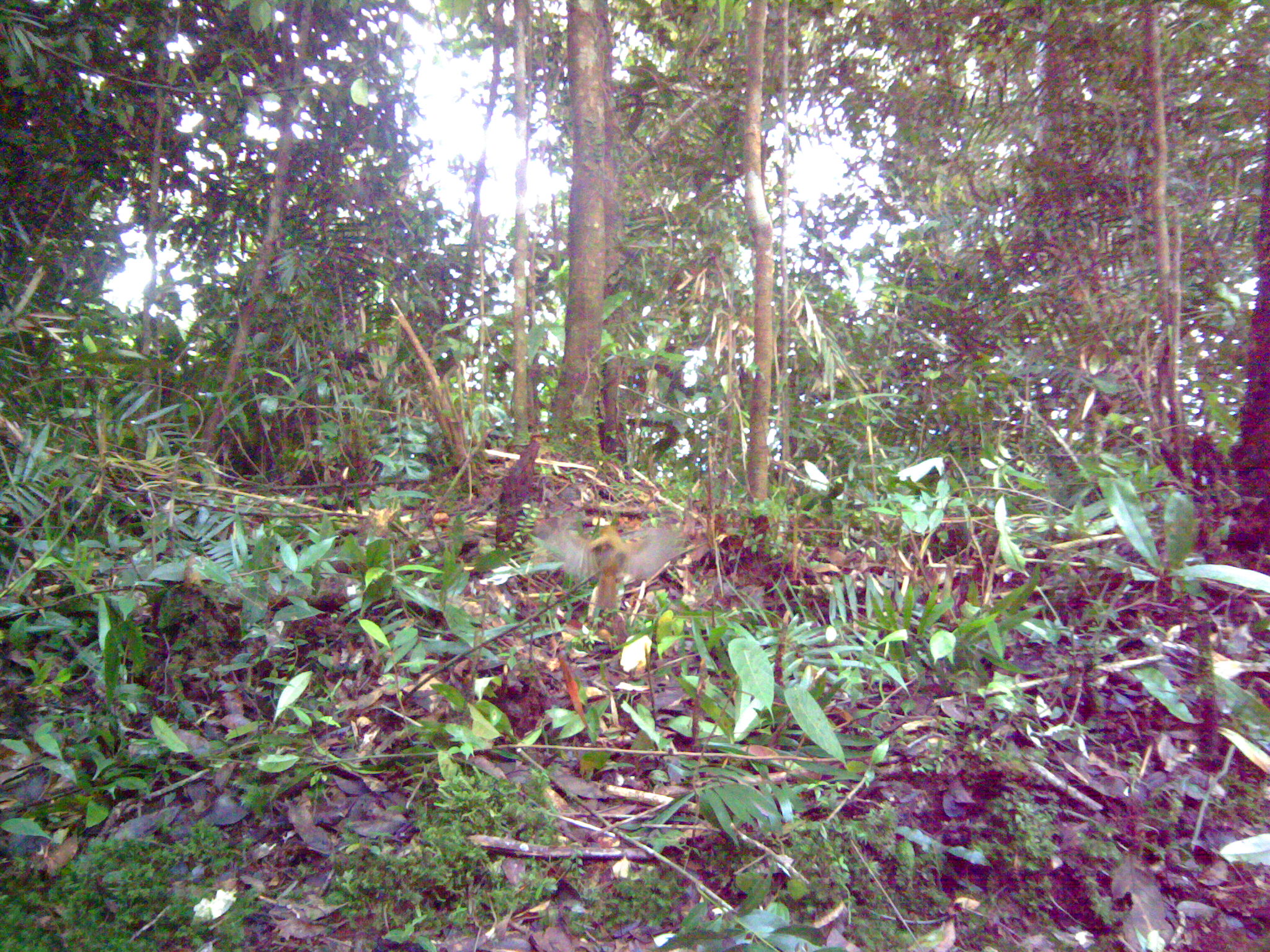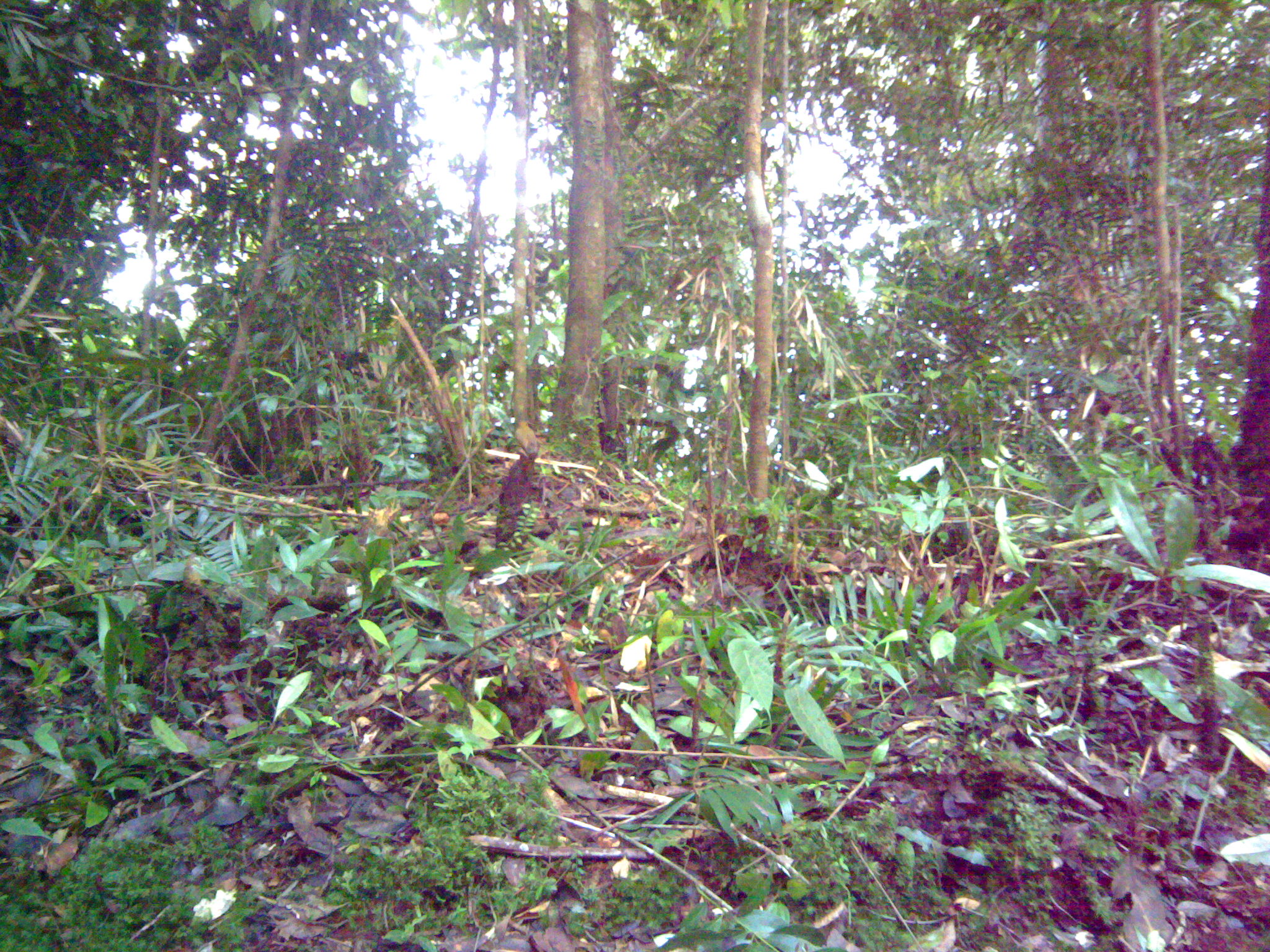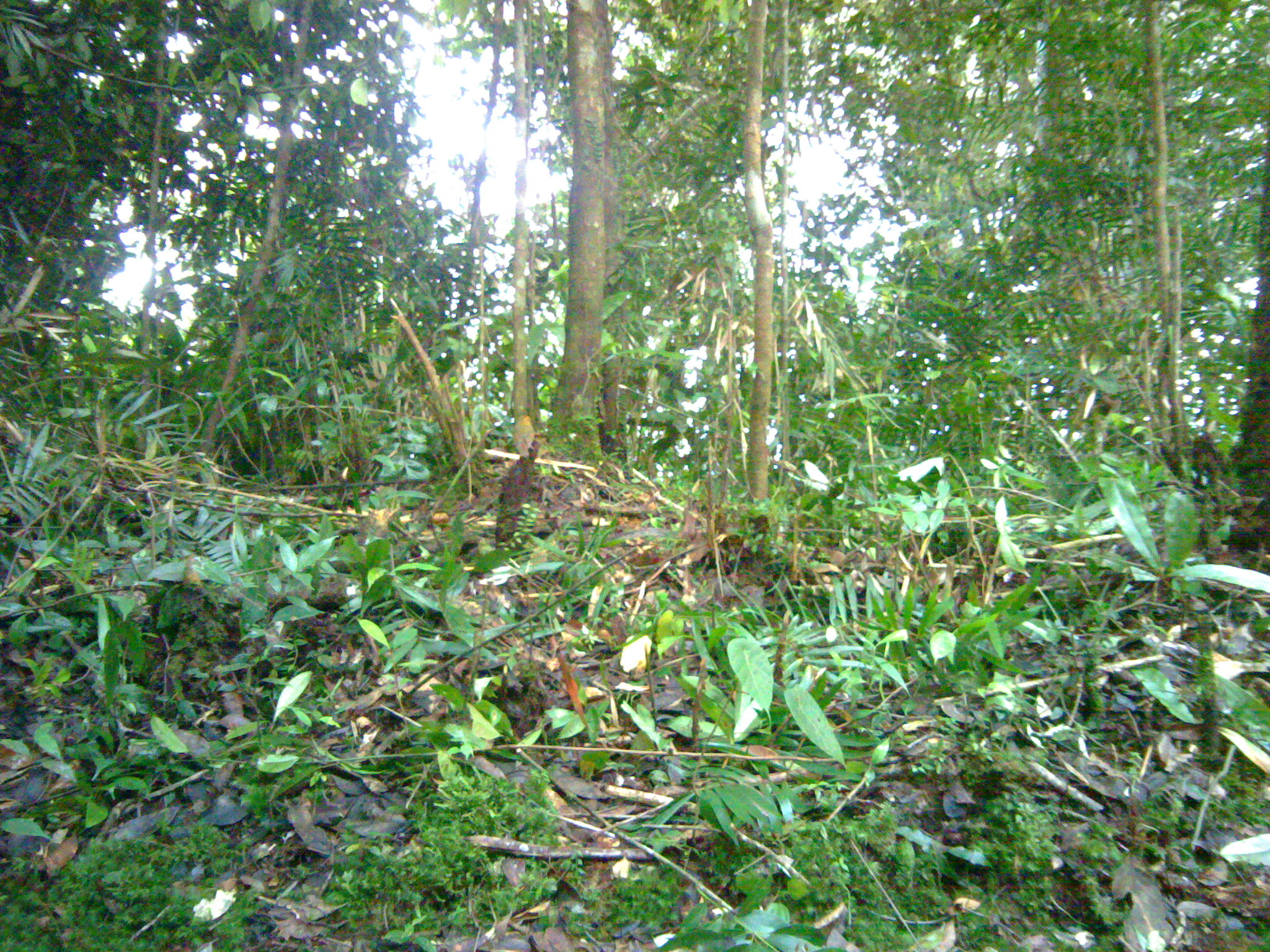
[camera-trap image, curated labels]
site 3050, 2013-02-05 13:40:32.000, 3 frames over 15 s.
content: unidentified animal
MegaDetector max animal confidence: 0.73